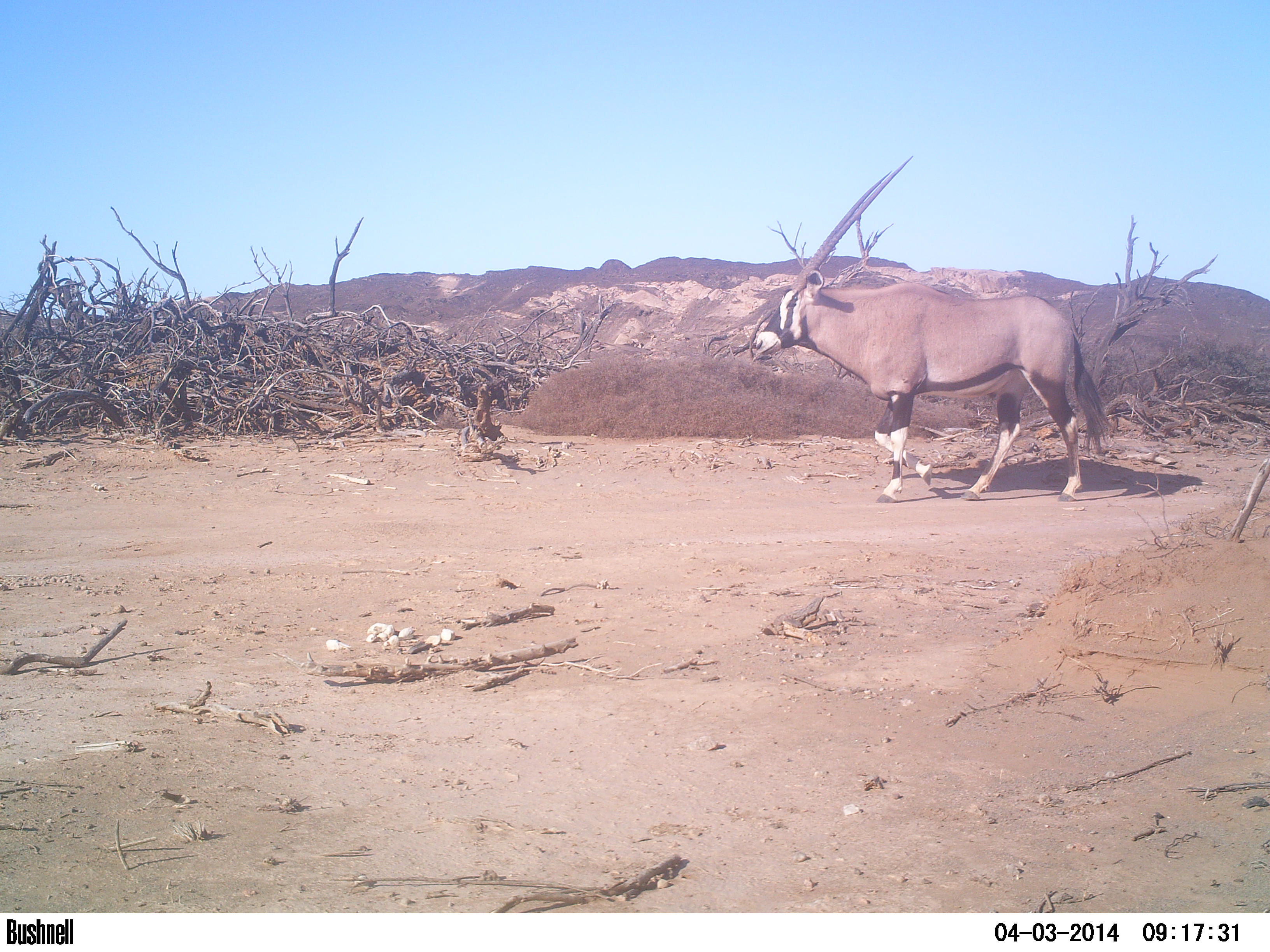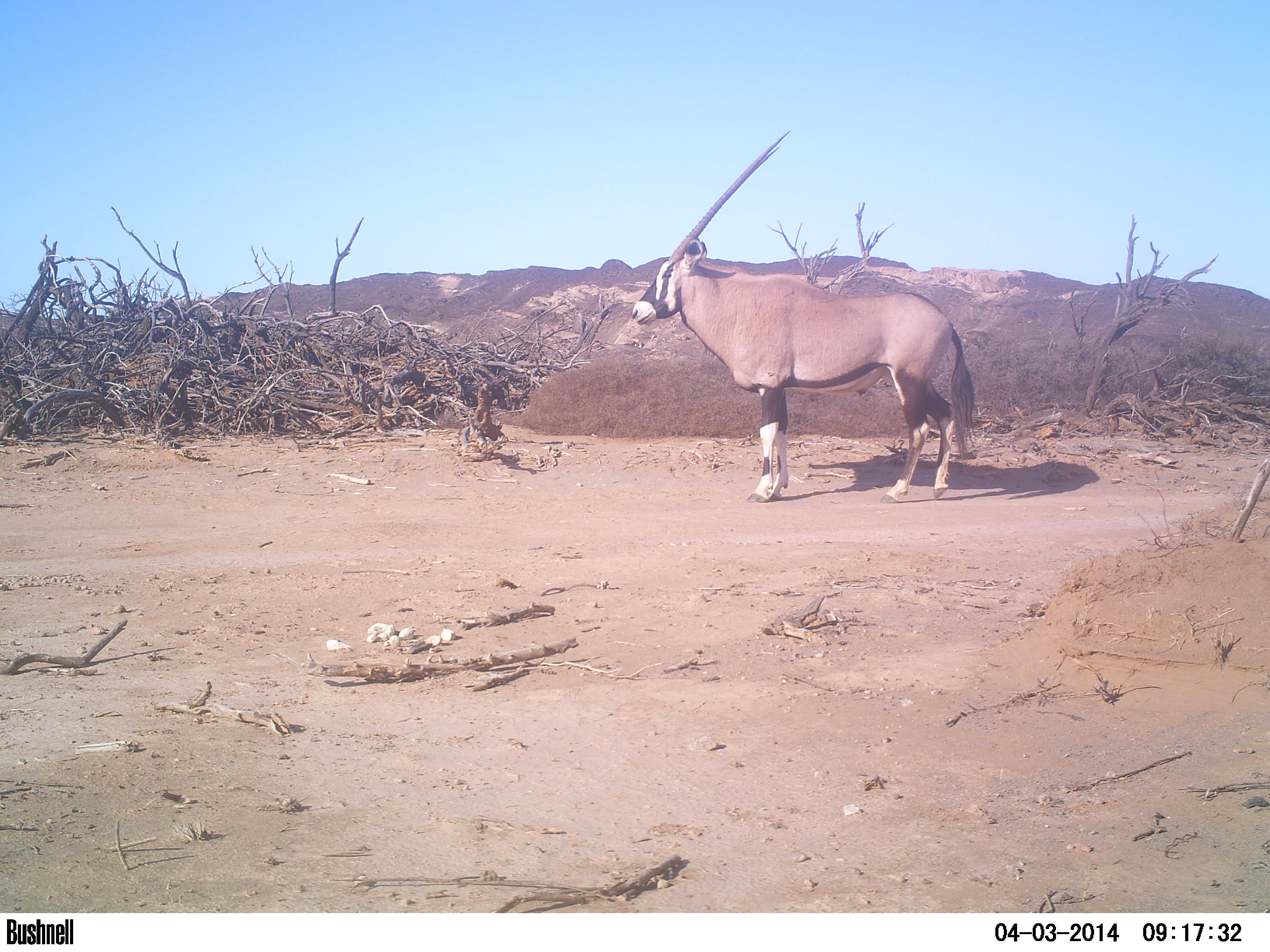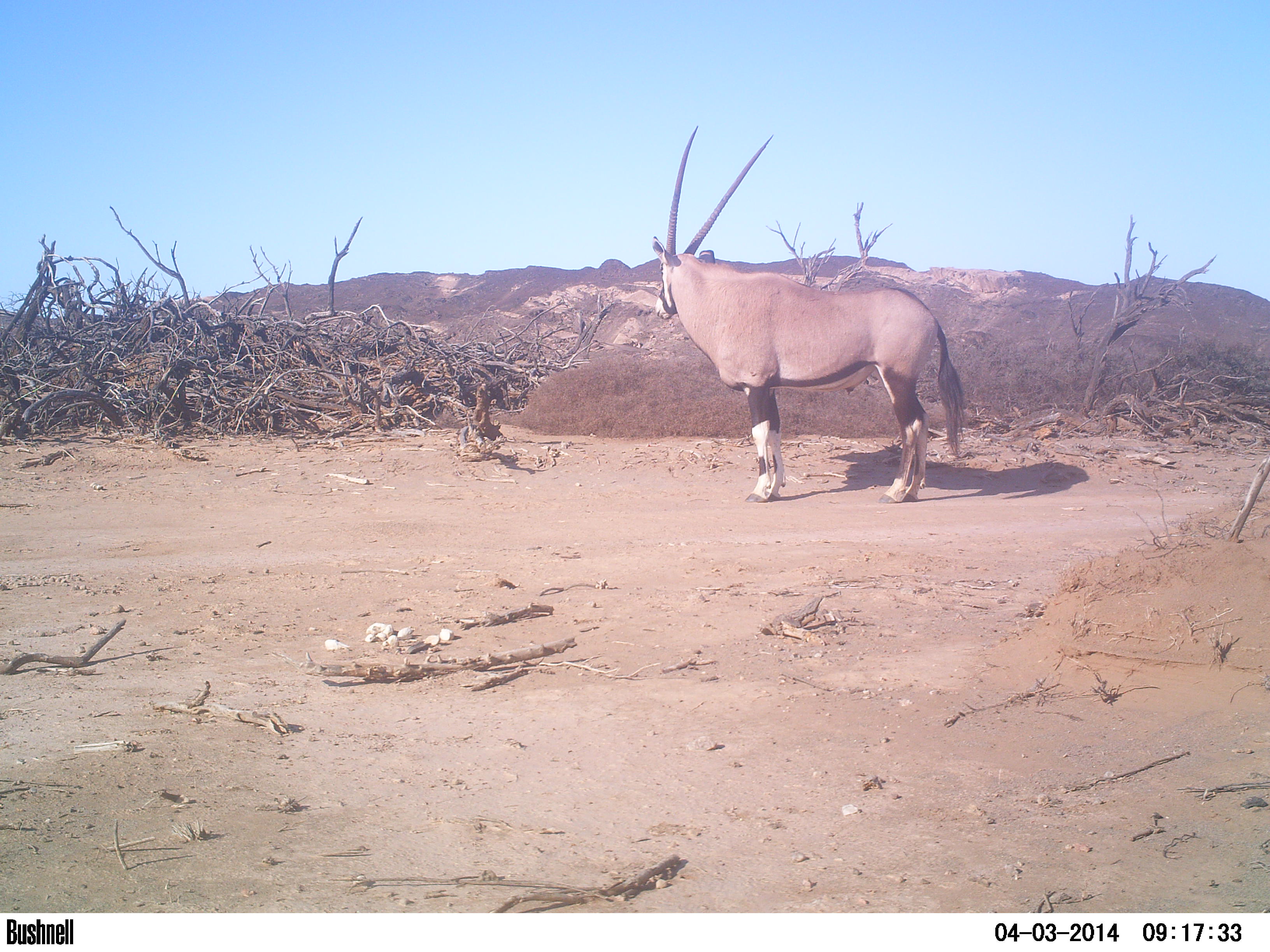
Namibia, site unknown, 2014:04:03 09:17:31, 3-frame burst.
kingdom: Animalia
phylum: Chordata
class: Mammalia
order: Artiodactyla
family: Bovidae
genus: Oryx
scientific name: Oryx gazella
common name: gemsbok